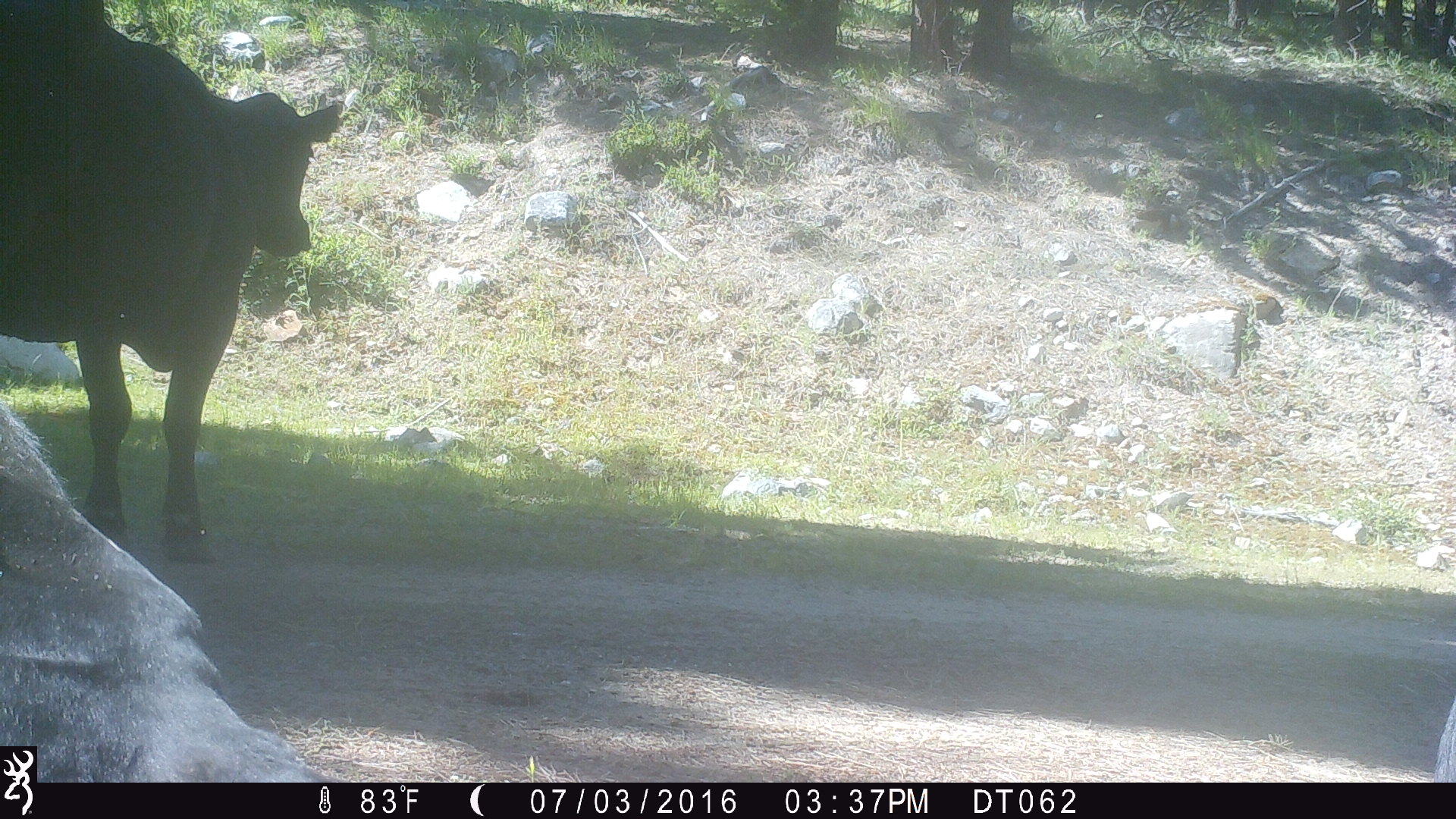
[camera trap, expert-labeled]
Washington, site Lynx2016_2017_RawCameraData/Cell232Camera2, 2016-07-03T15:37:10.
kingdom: Animalia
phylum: Chordata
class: Mammalia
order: Artiodactyla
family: Bovidae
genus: Bos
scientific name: Bos taurus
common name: domestic cattle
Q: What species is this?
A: Domestic cattle (Bos taurus).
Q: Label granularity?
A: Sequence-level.